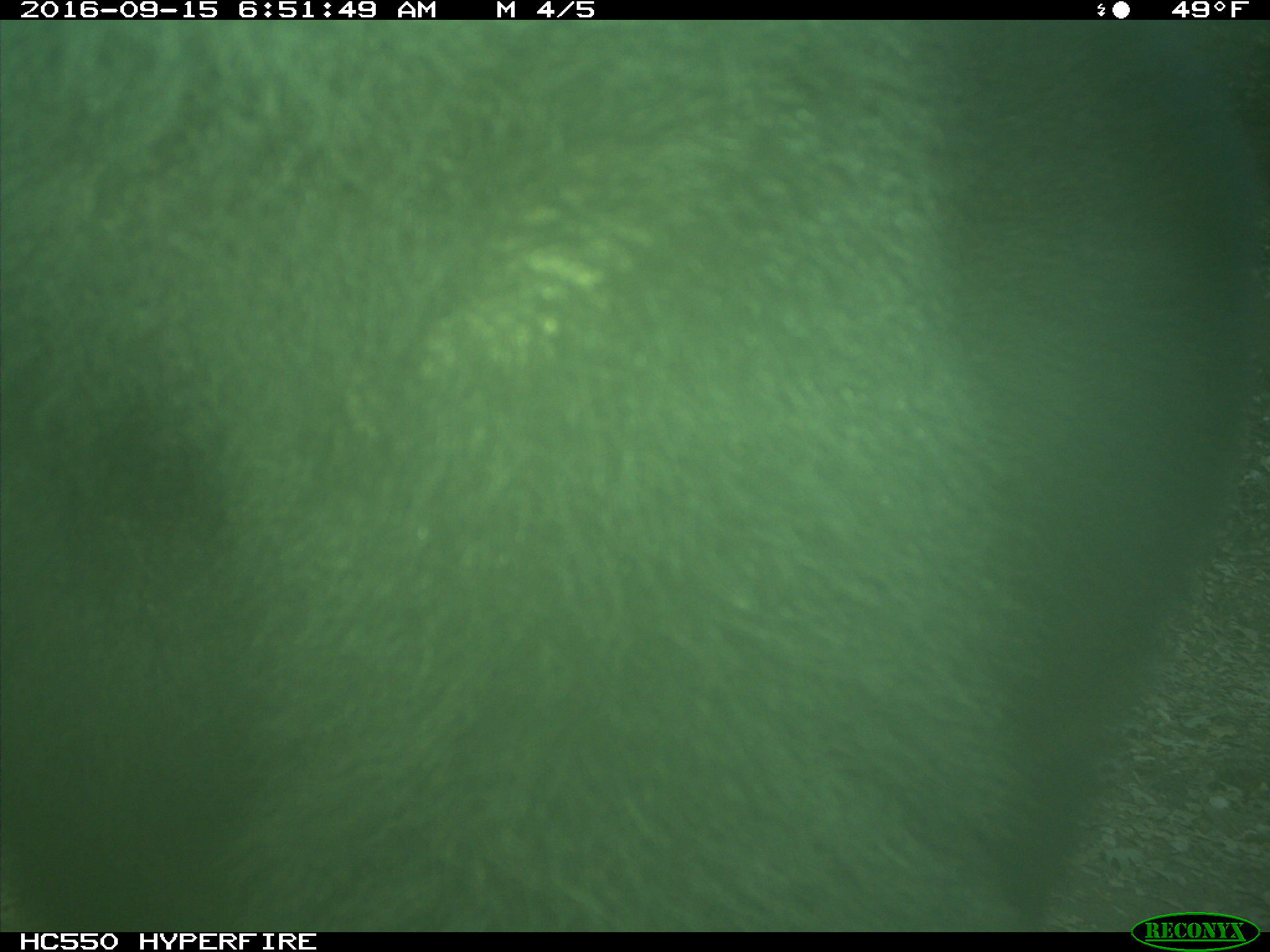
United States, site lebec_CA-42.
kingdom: Animalia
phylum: Chordata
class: Mammalia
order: Carnivora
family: Ursidae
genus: Ursus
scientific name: Ursus americanus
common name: american black bear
Ursus americanus (american black bear).